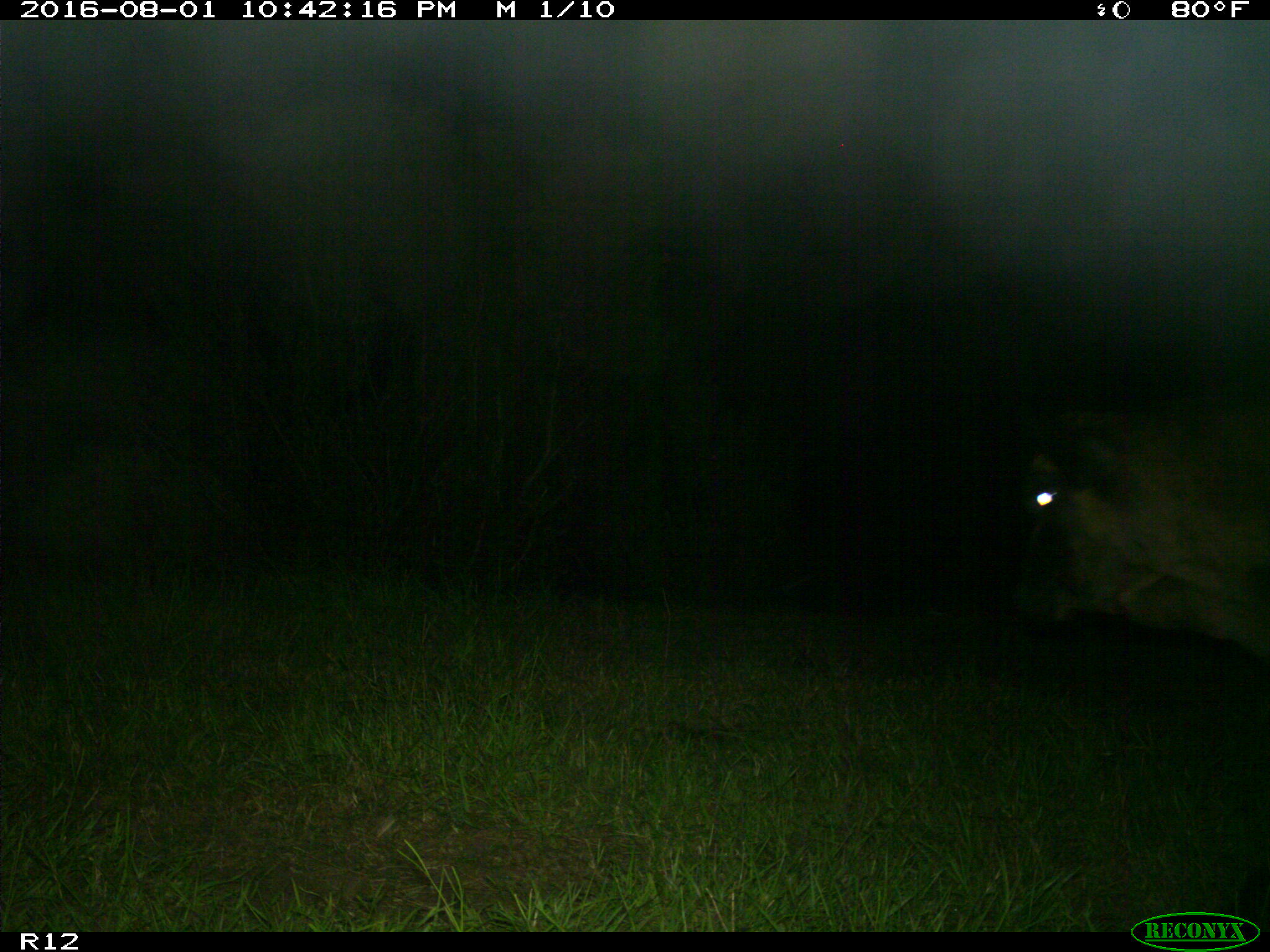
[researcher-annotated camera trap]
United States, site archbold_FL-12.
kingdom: Animalia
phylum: Chordata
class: Mammalia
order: Artiodactyla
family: Bovidae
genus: Bos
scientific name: Bos taurus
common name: domestic cow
Bos taurus (domestic cow).